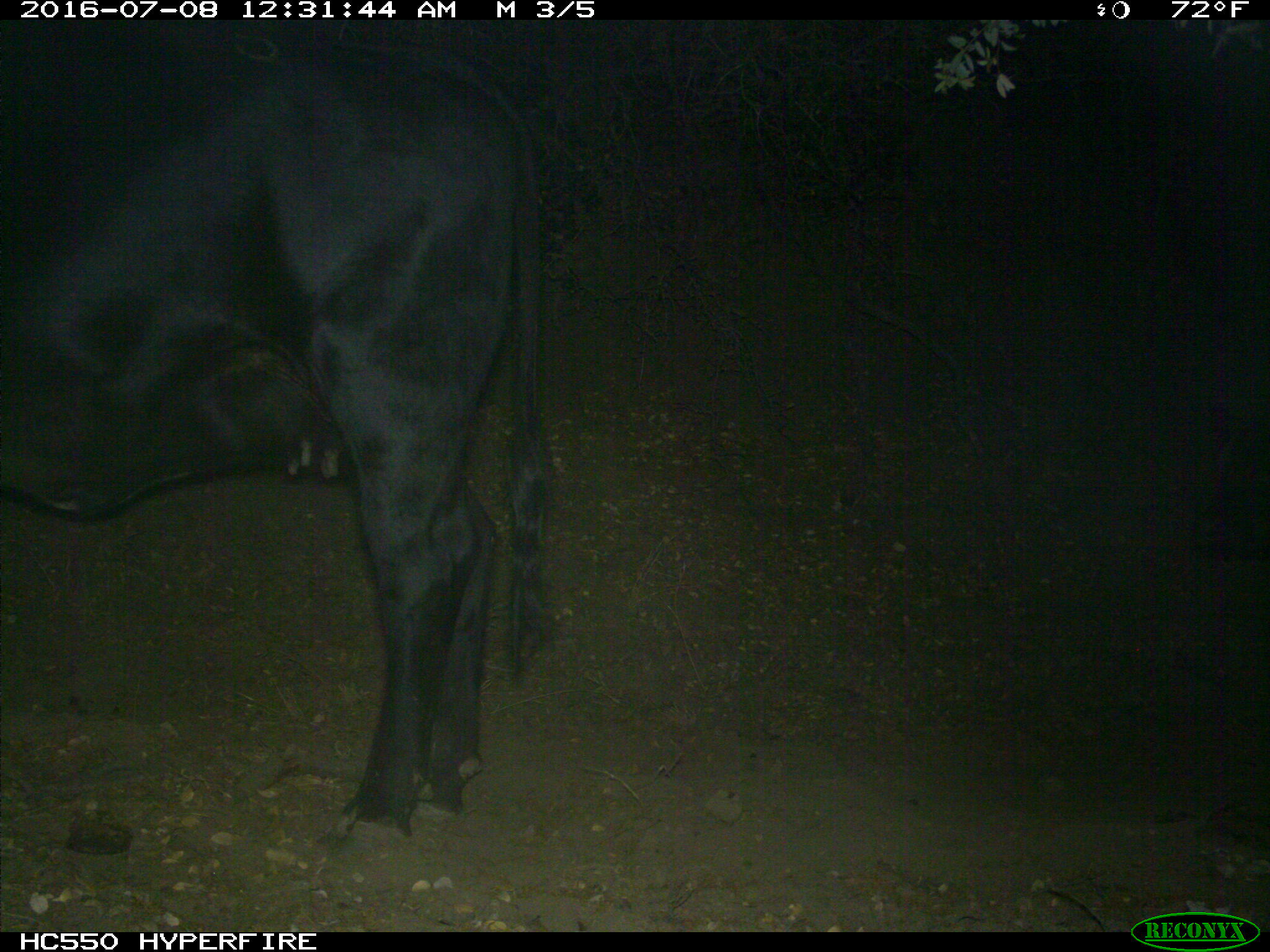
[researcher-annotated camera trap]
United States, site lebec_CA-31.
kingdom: Animalia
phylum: Chordata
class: Mammalia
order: Artiodactyla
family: Bovidae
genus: Bos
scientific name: Bos taurus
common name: domestic cow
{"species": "Bos taurus (domestic cow)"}